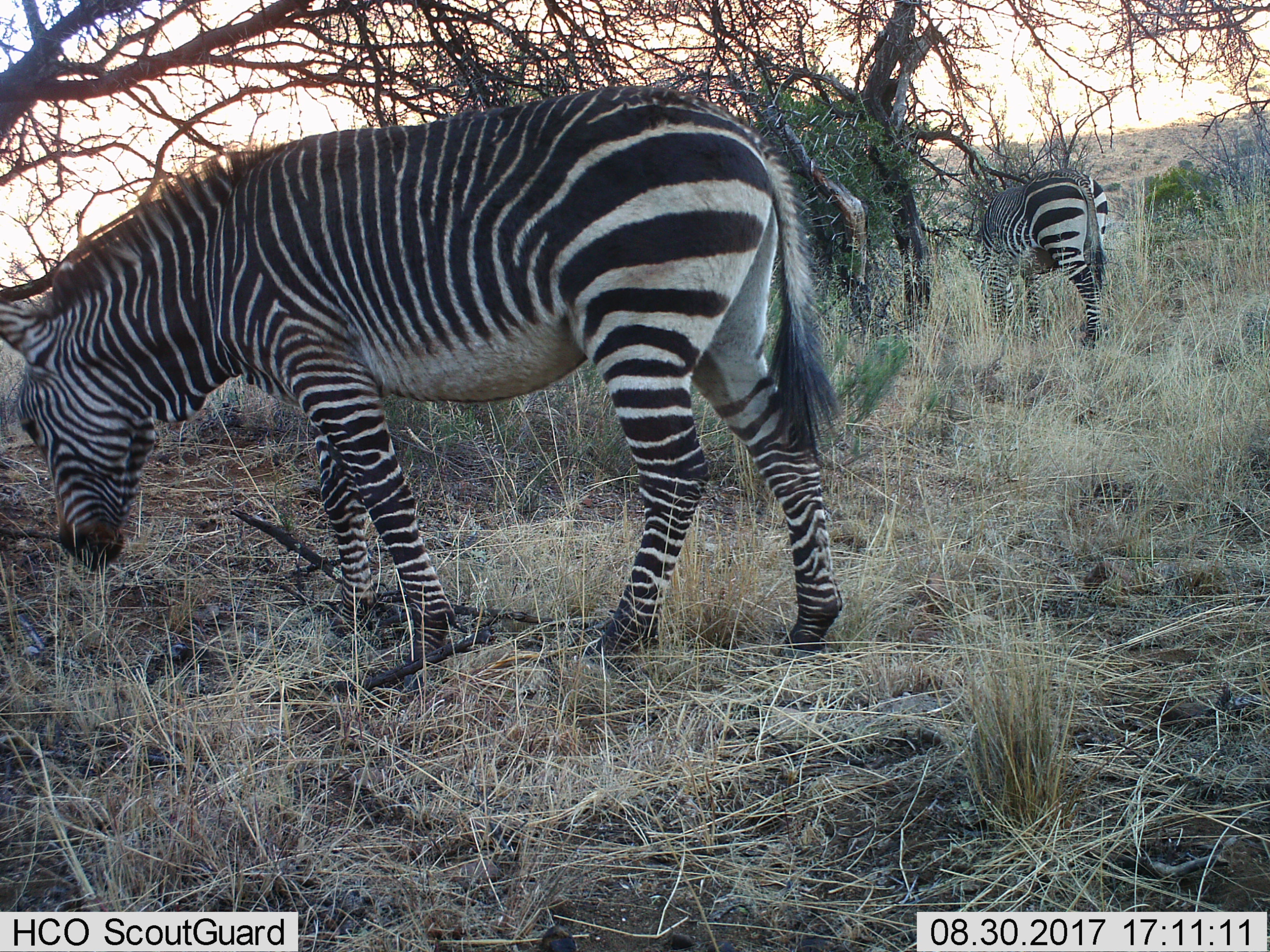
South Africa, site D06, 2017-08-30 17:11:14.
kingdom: Animalia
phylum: Chordata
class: Mammalia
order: Perissodactyla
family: Equidae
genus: Equus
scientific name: Equus zebra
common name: mountain zebra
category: zebramountain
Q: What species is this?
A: Zebramountain (mountain zebra) (Equus zebra).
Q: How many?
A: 2.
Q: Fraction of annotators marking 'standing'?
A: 38%.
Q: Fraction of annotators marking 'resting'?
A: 0%.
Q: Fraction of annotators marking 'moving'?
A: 25%.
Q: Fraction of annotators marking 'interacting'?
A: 0%.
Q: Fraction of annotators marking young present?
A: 0%.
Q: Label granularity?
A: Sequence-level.